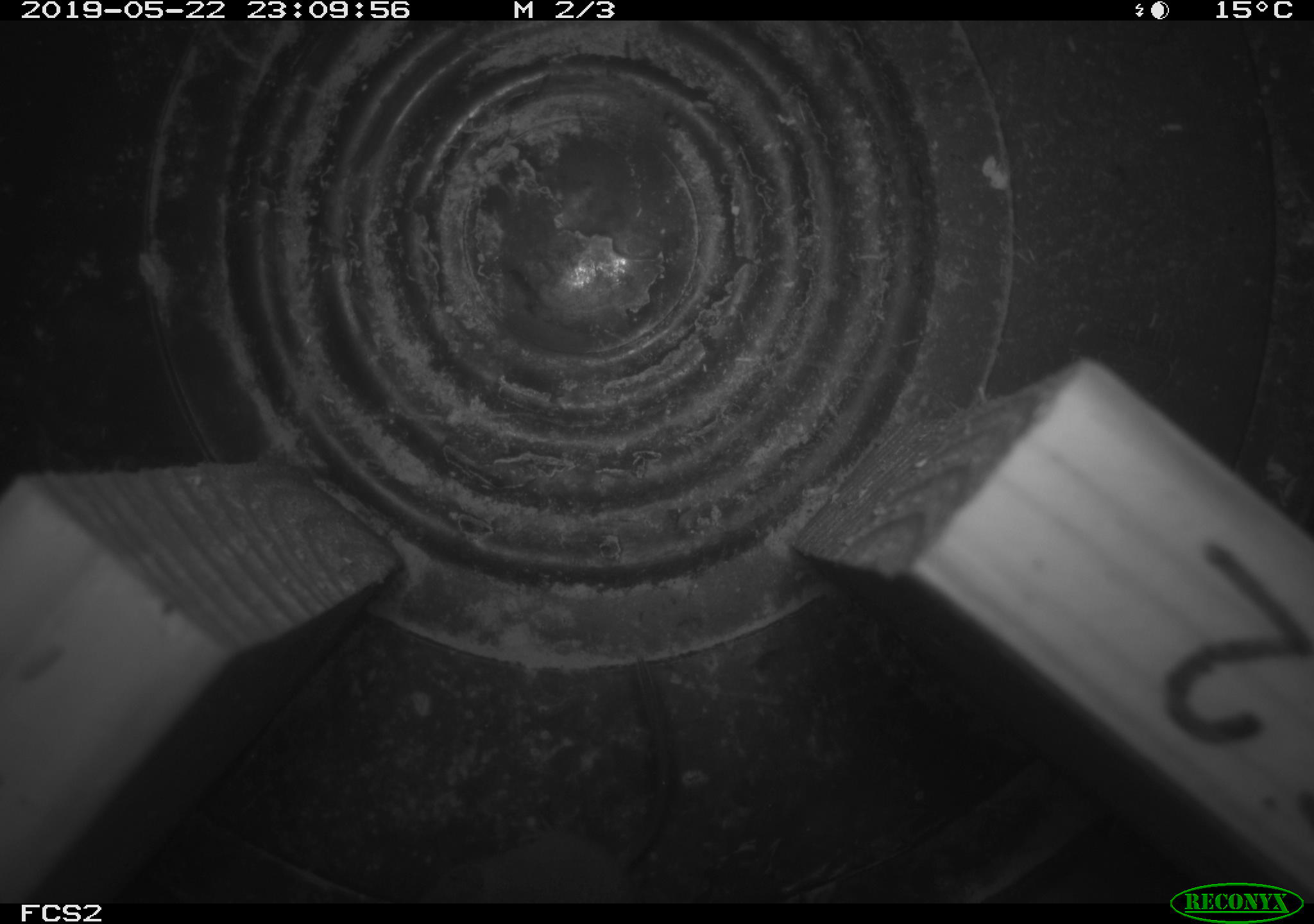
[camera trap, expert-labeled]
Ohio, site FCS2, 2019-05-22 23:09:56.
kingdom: Animalia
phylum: Chordata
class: Mammalia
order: Eulipotyphla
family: Soricidae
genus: Sorex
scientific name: Sorex cinereus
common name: masked shrew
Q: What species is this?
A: Masked shrew (Sorex cinereus).